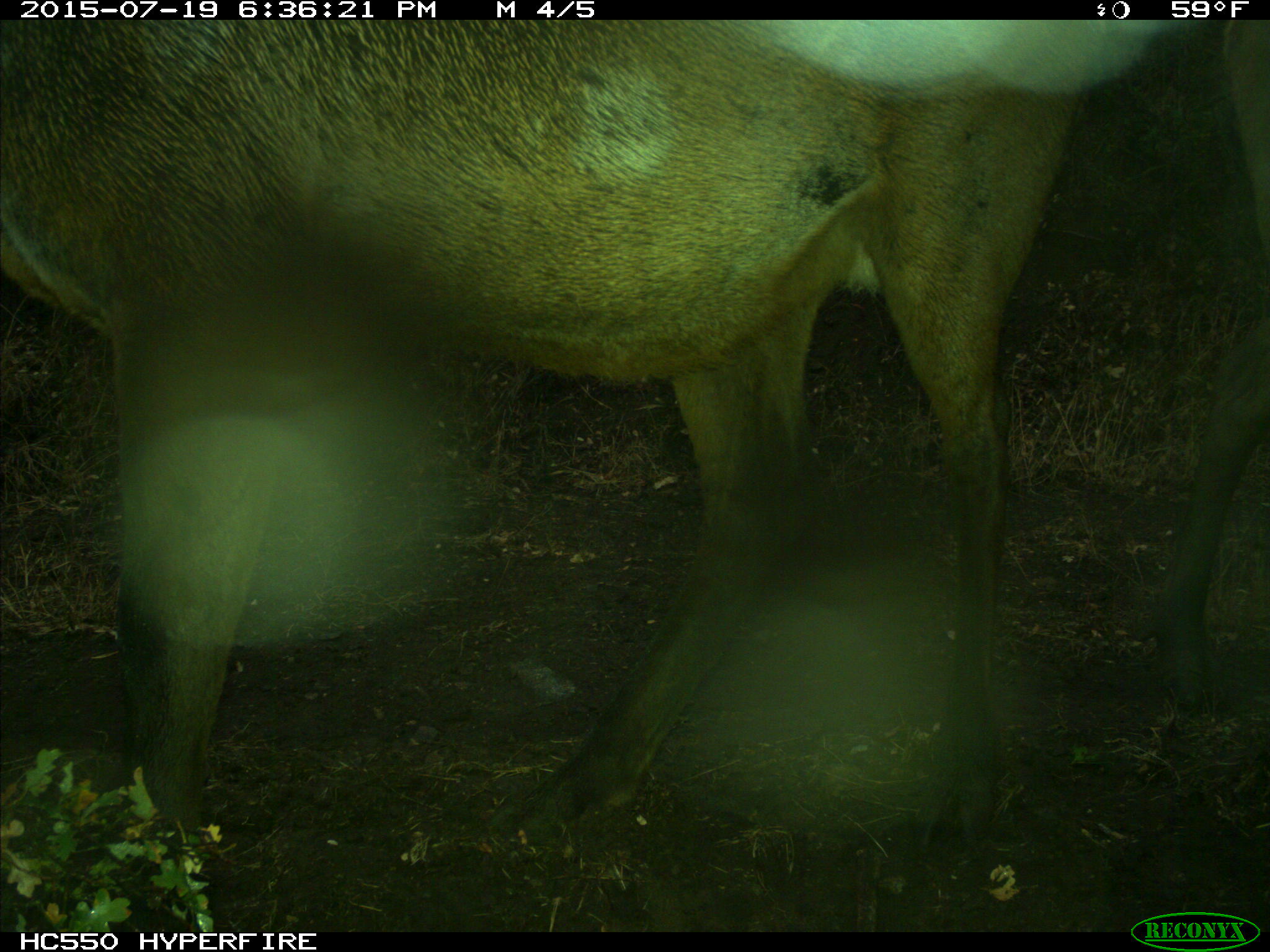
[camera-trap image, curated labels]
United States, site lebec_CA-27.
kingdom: Animalia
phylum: Chordata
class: Mammalia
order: Artiodactyla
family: Cervidae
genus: Cervus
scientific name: Cervus canadensis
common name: elk